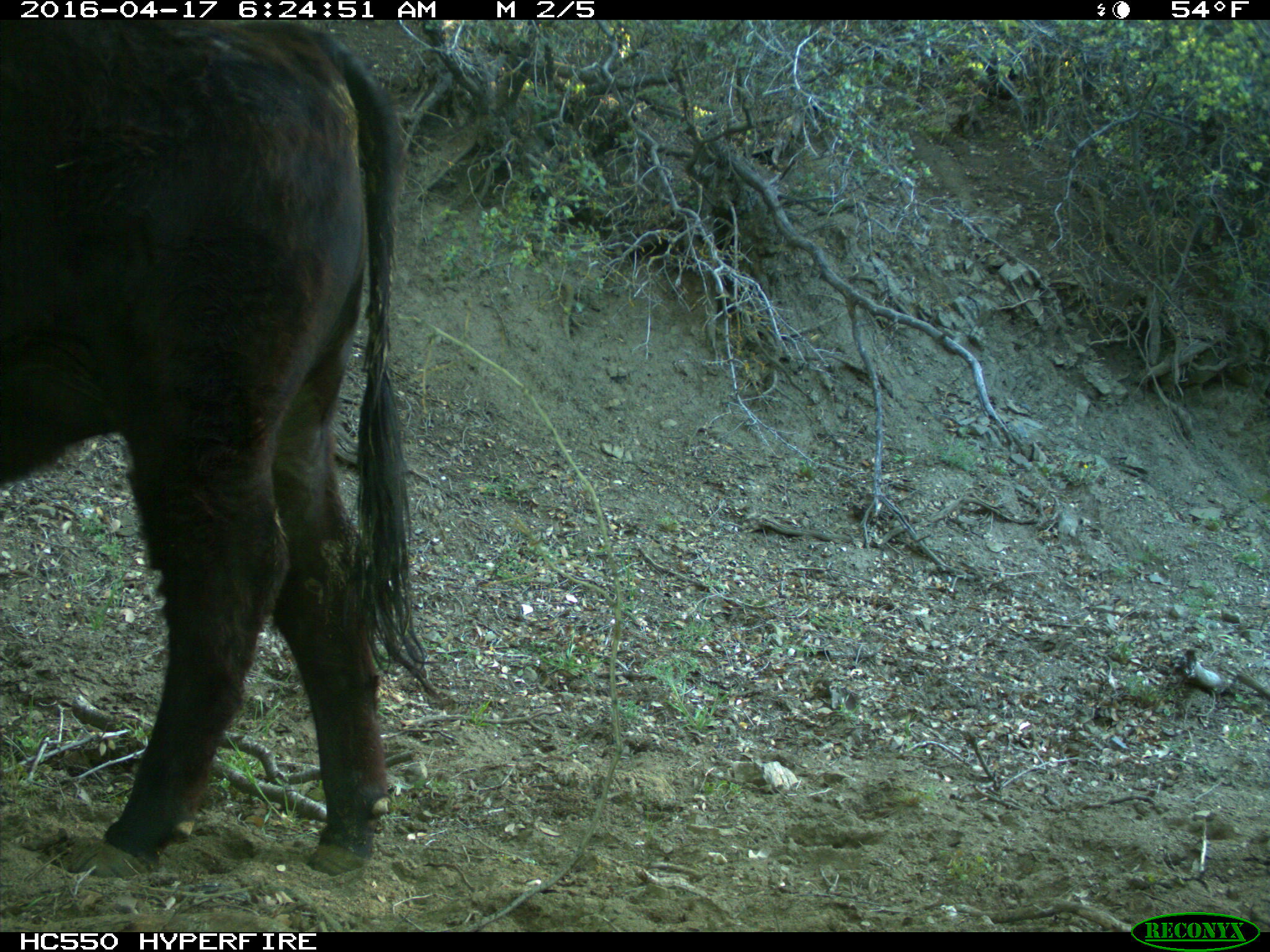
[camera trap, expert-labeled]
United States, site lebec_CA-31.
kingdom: Animalia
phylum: Chordata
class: Mammalia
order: Artiodactyla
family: Bovidae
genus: Bos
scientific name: Bos taurus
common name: domestic cow